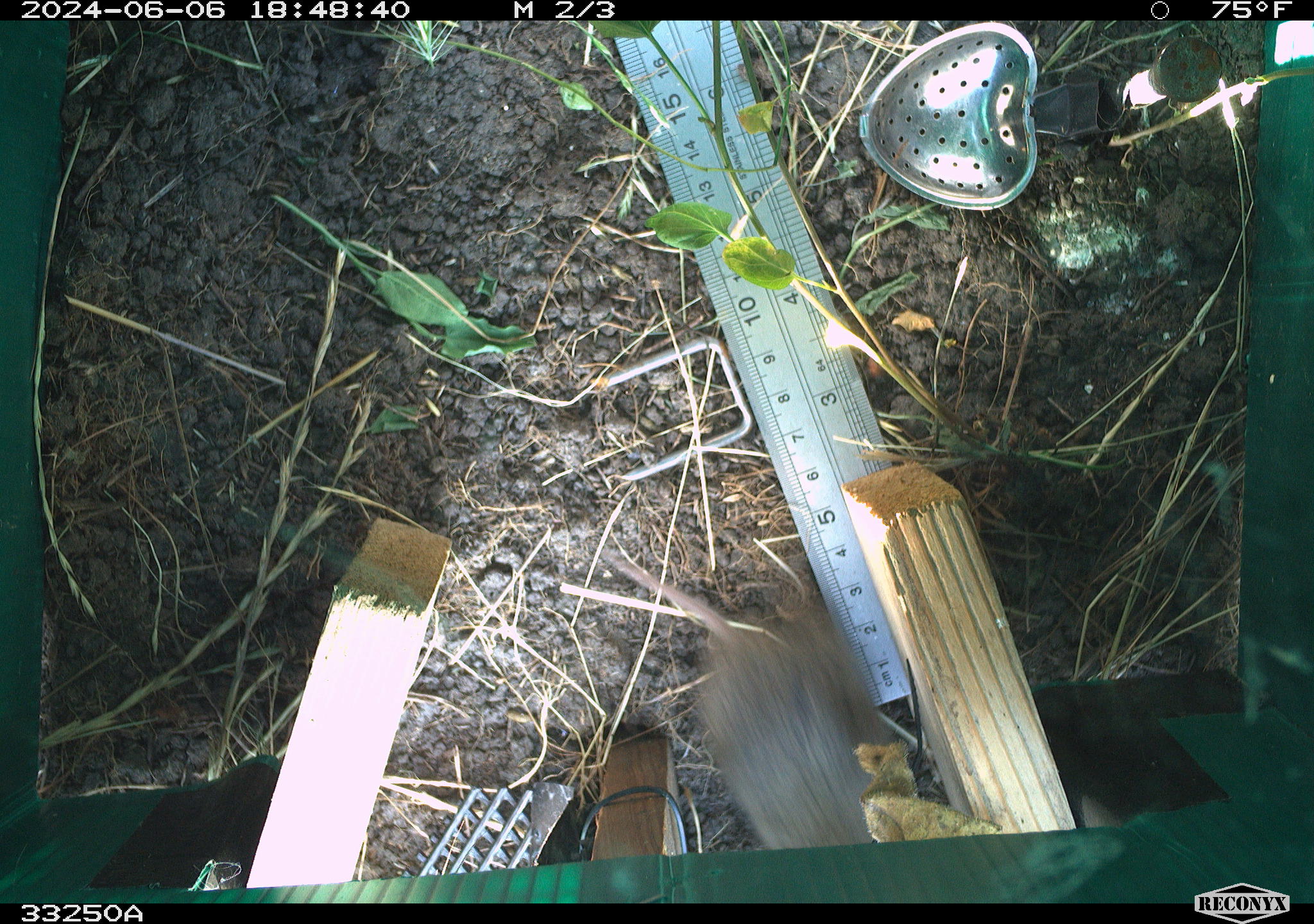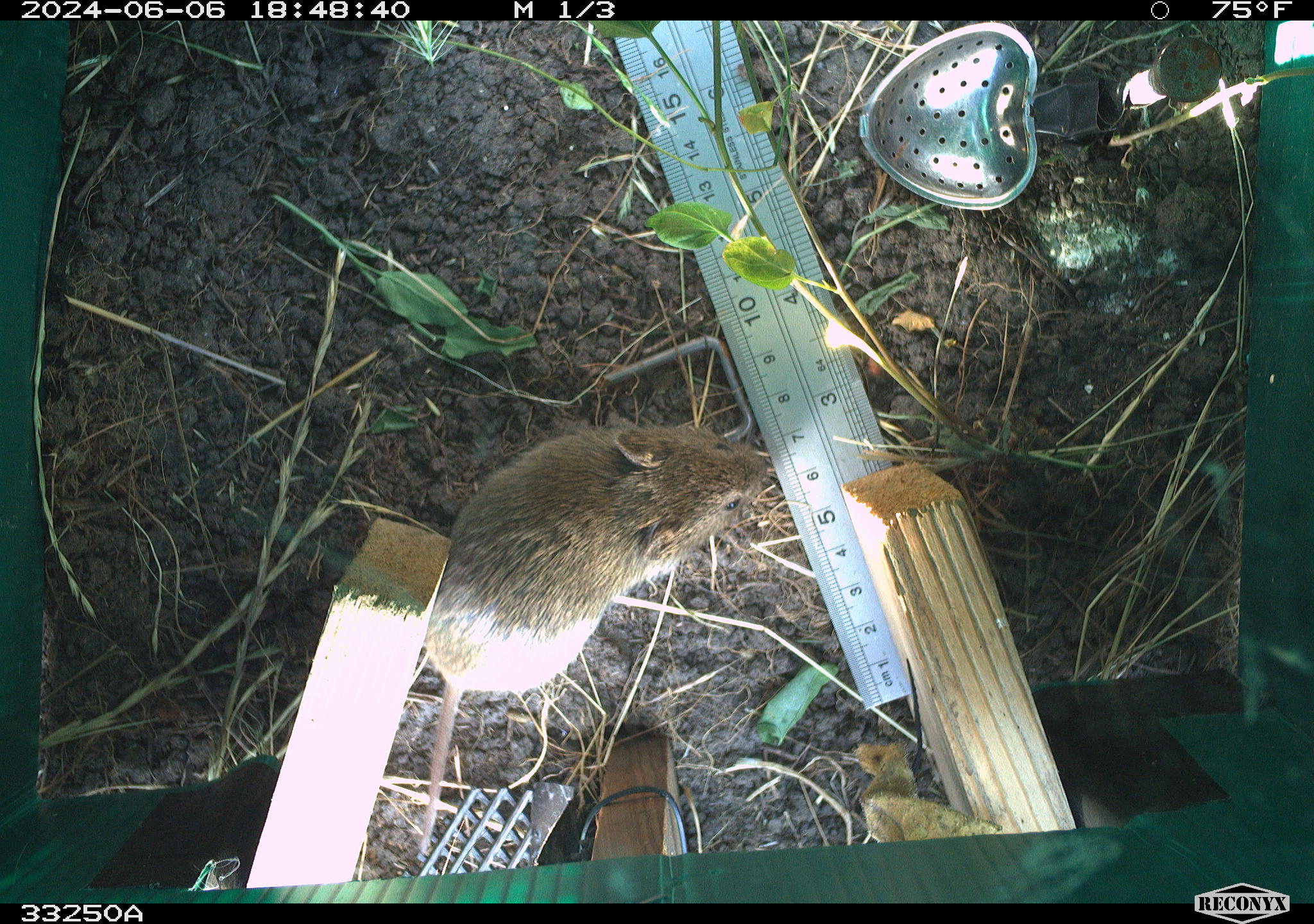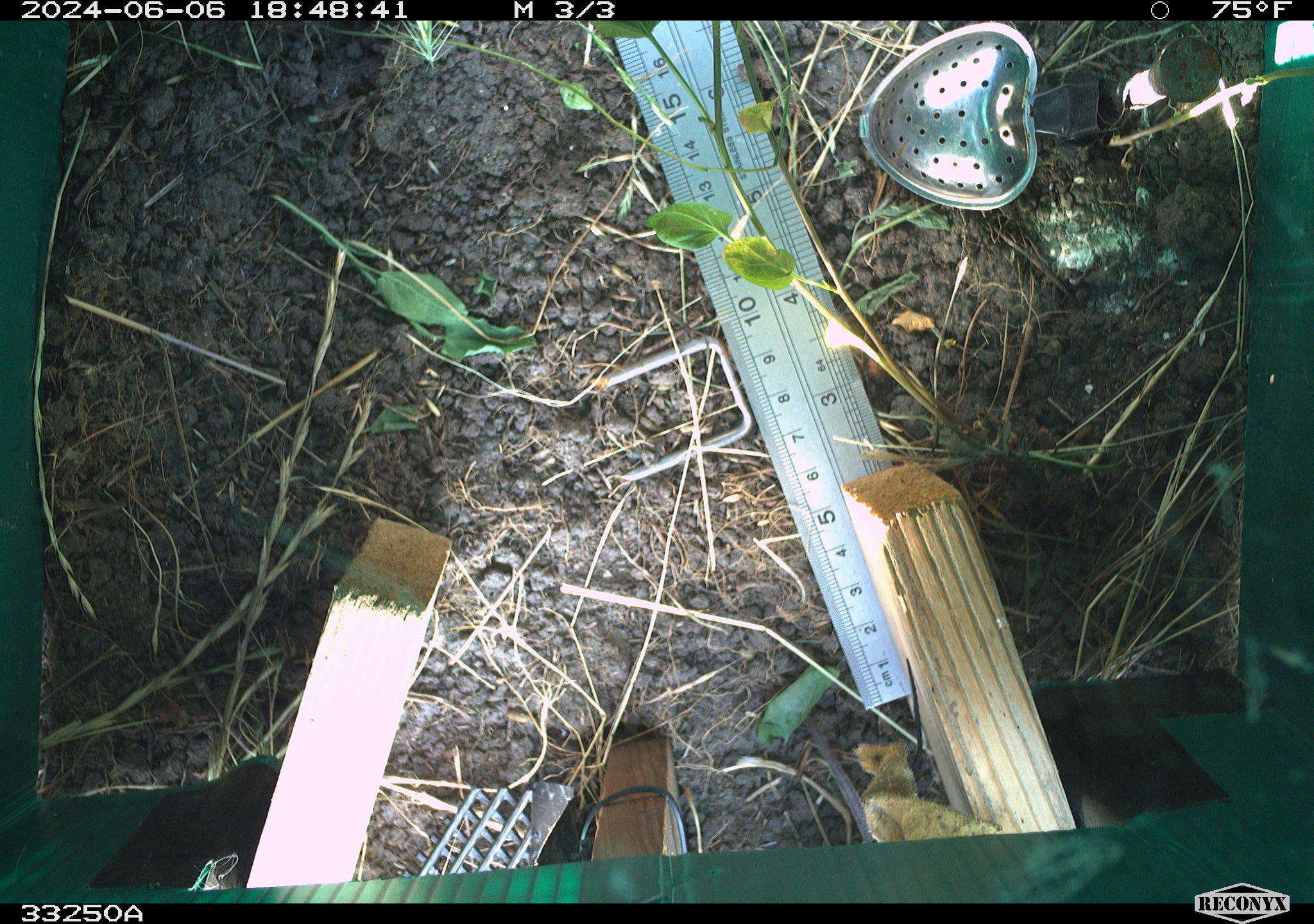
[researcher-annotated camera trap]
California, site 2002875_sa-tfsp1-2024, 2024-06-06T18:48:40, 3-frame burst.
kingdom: Animalia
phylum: Chordata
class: Mammalia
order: Rodentia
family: Cricetidae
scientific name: Arvicolinae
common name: voles, lemmings, and muskrats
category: arvicolinae subfamily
Arvicolinae subfamily (voles, lemmings, and muskrats) (Arvicolinae).